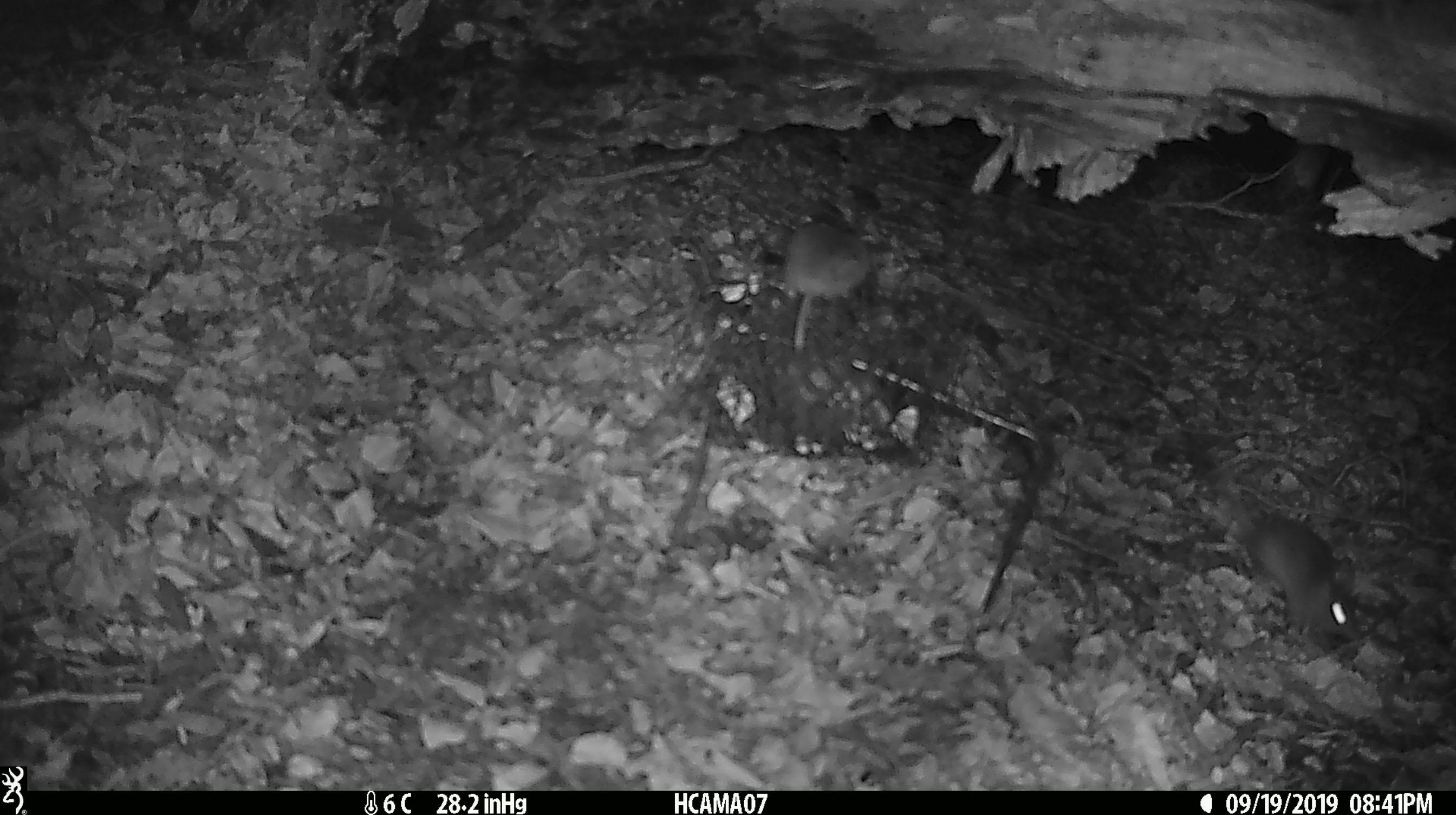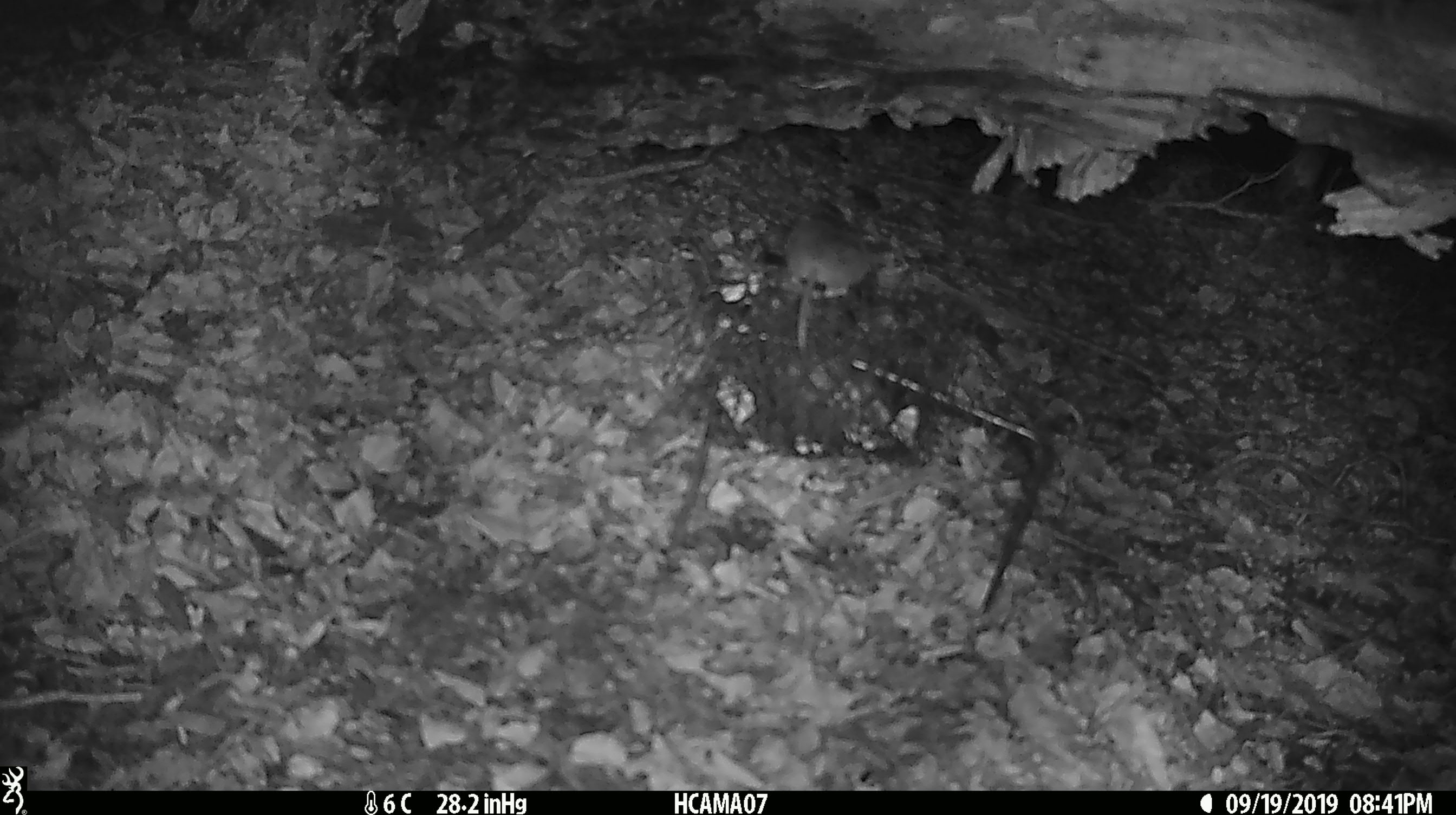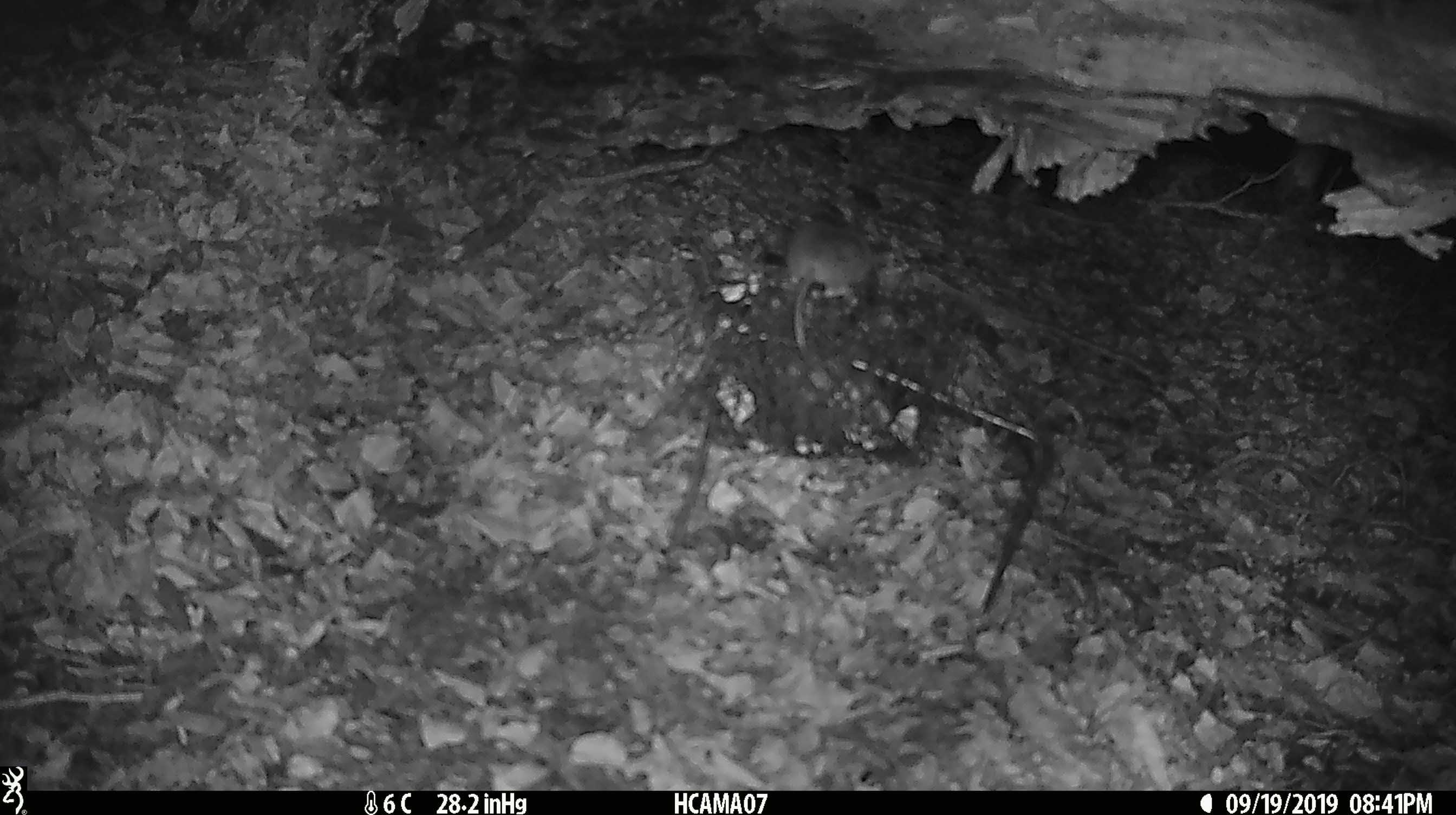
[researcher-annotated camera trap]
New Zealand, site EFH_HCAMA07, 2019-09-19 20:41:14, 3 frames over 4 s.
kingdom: Animalia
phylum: Chordata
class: Mammalia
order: Rodentia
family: Muridae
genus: Mus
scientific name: Mus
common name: mouse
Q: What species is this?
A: Mouse (Mus).